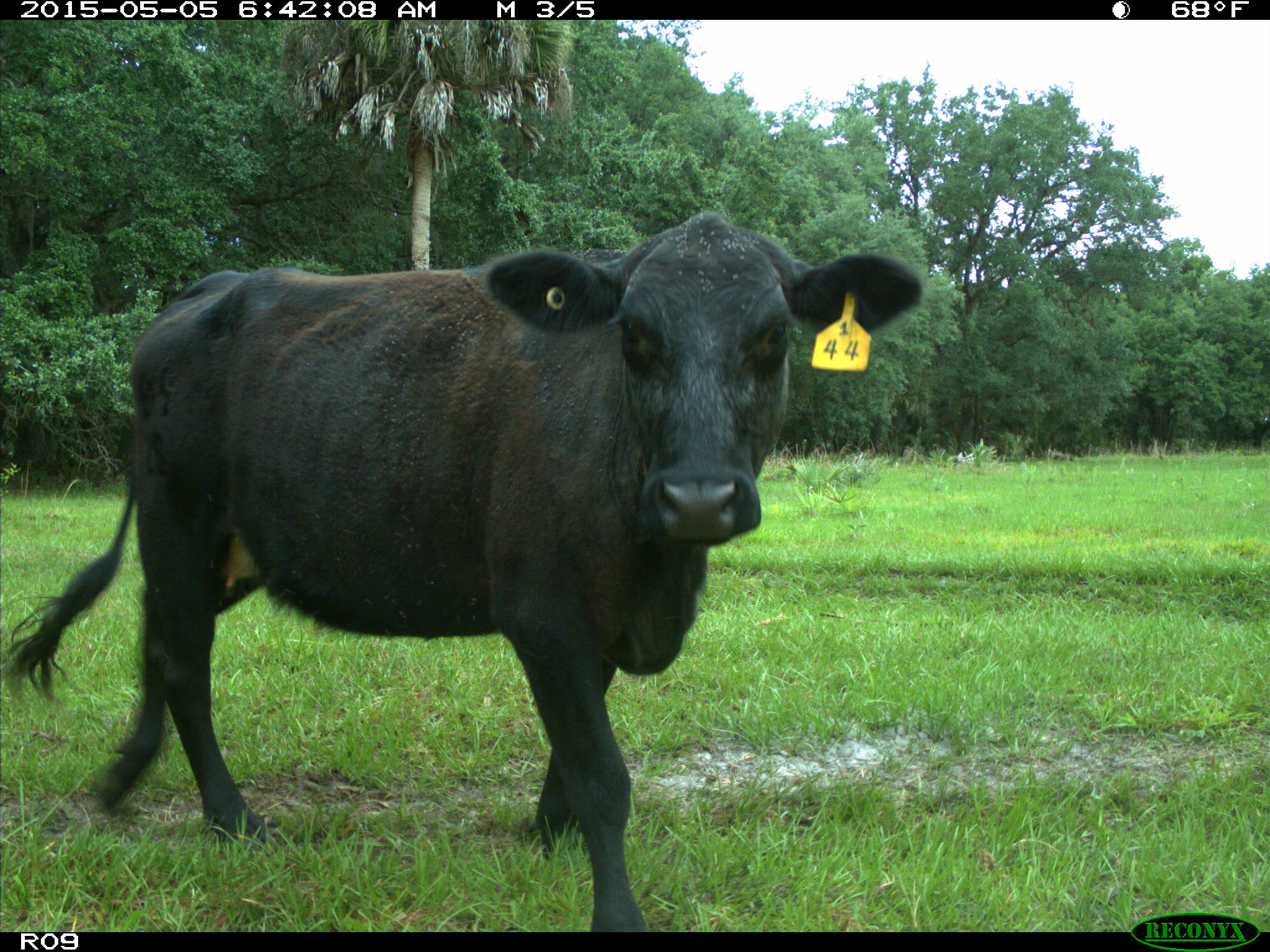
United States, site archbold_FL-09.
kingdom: Animalia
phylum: Chordata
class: Mammalia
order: Artiodactyla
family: Bovidae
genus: Bos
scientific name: Bos taurus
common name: domestic cow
Bos taurus (domestic cow).